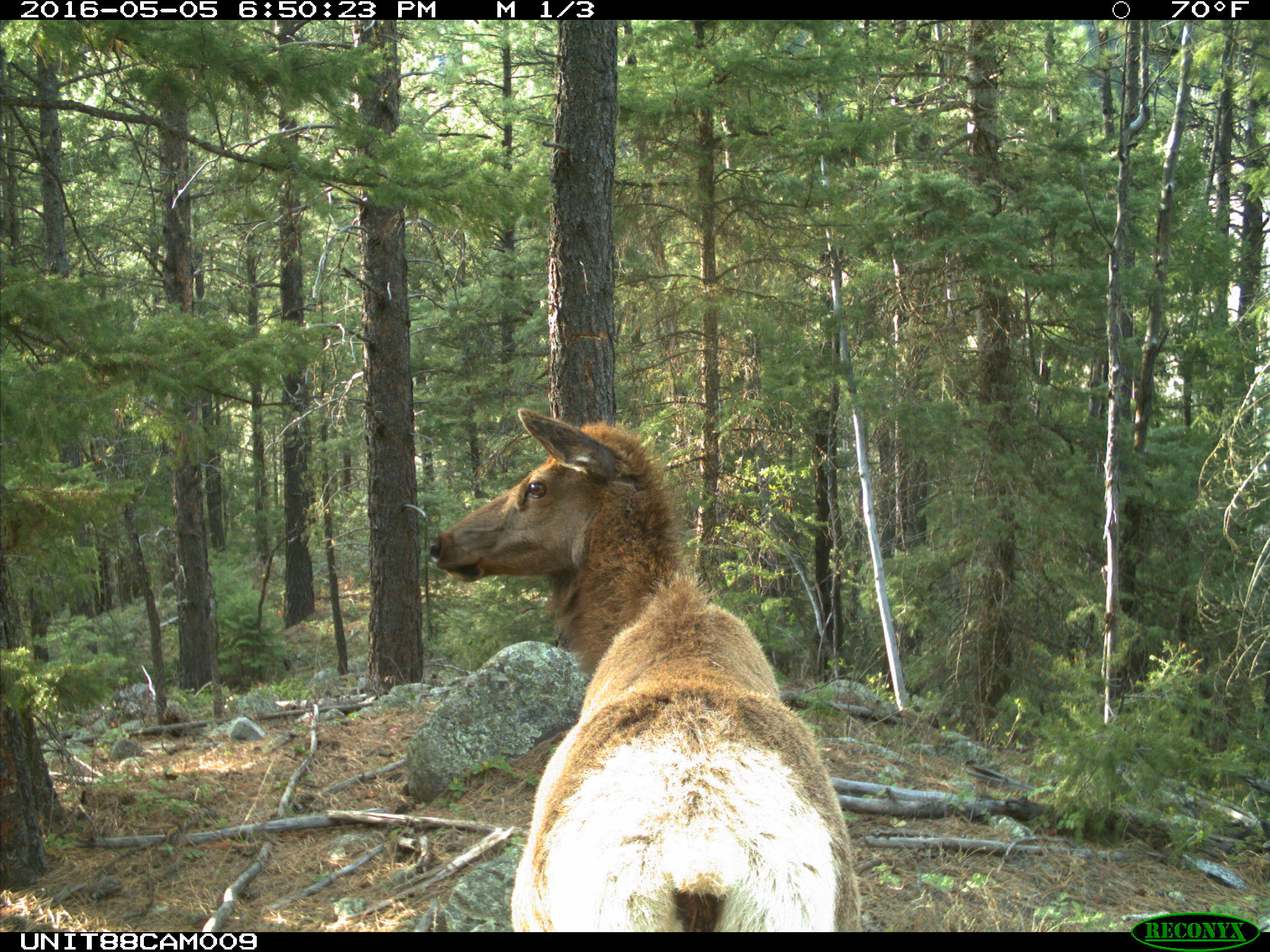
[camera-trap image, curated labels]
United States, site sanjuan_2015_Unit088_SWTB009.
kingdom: Animalia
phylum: Chordata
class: Mammalia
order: Artiodactyla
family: Cervidae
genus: Cervus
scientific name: Cervus elaphus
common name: red deer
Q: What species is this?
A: Cervus elaphus (red deer).